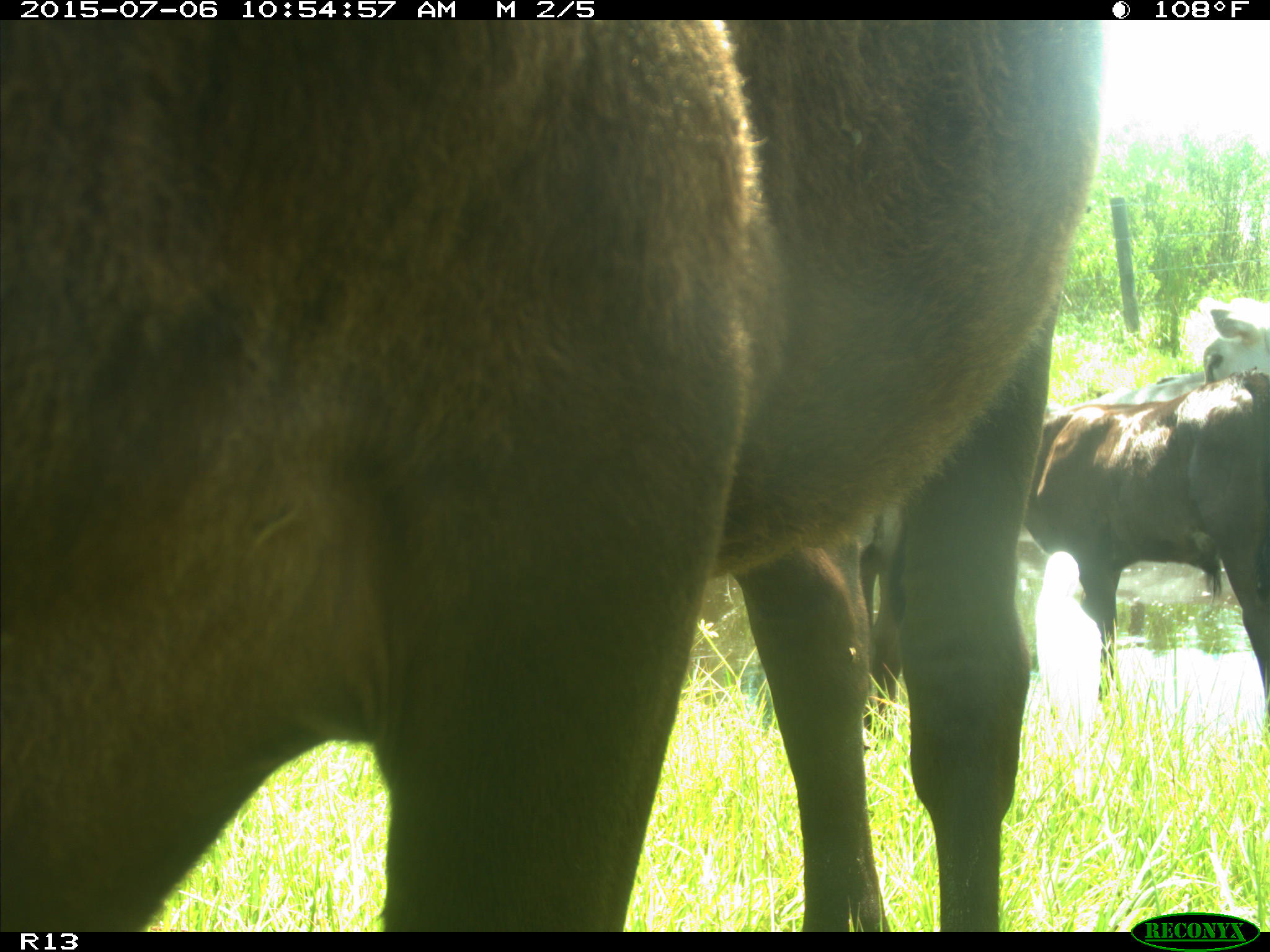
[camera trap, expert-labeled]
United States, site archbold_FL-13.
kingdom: Animalia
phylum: Chordata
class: Mammalia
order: Artiodactyla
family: Bovidae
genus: Bos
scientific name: Bos taurus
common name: domestic cow